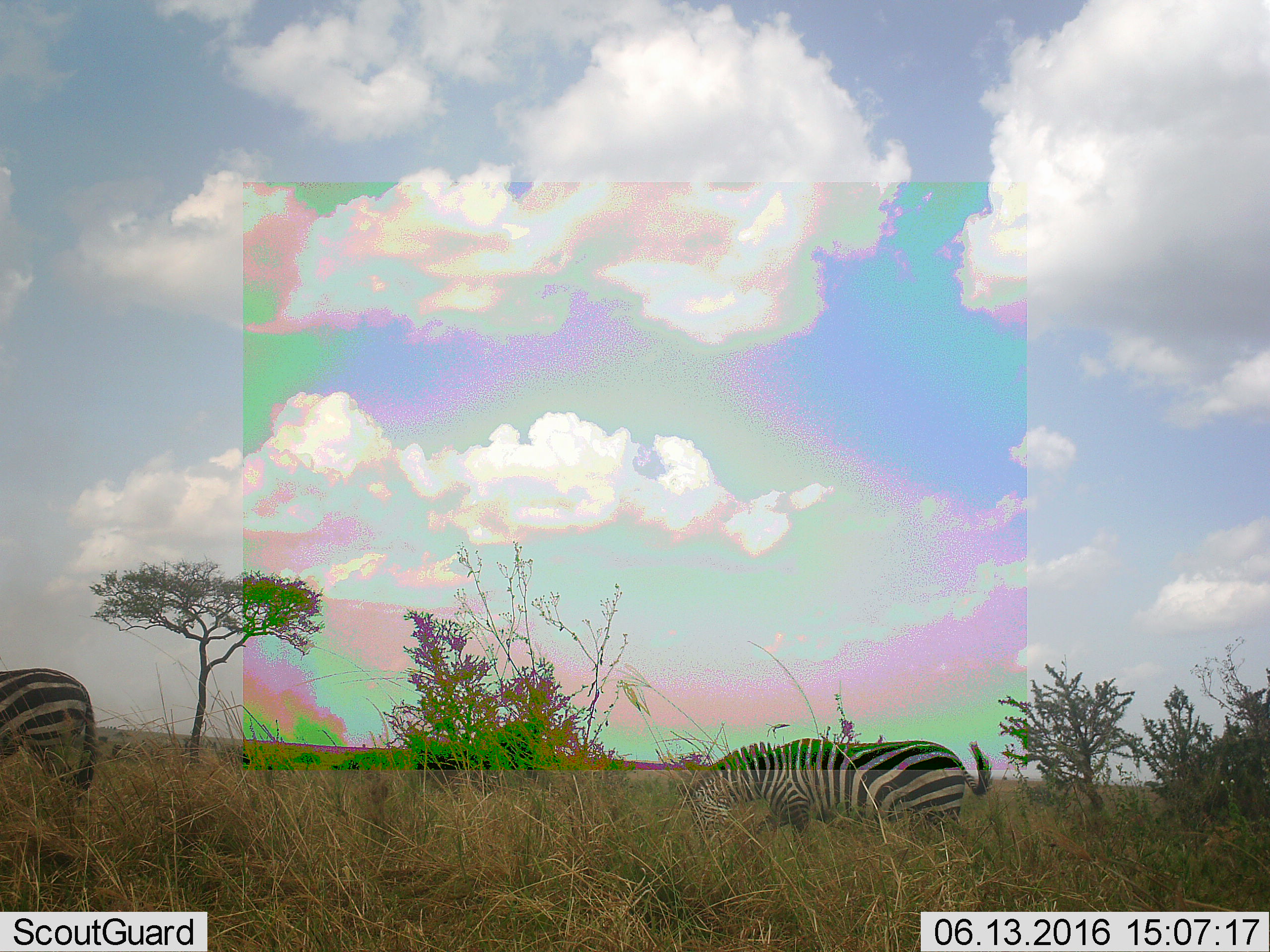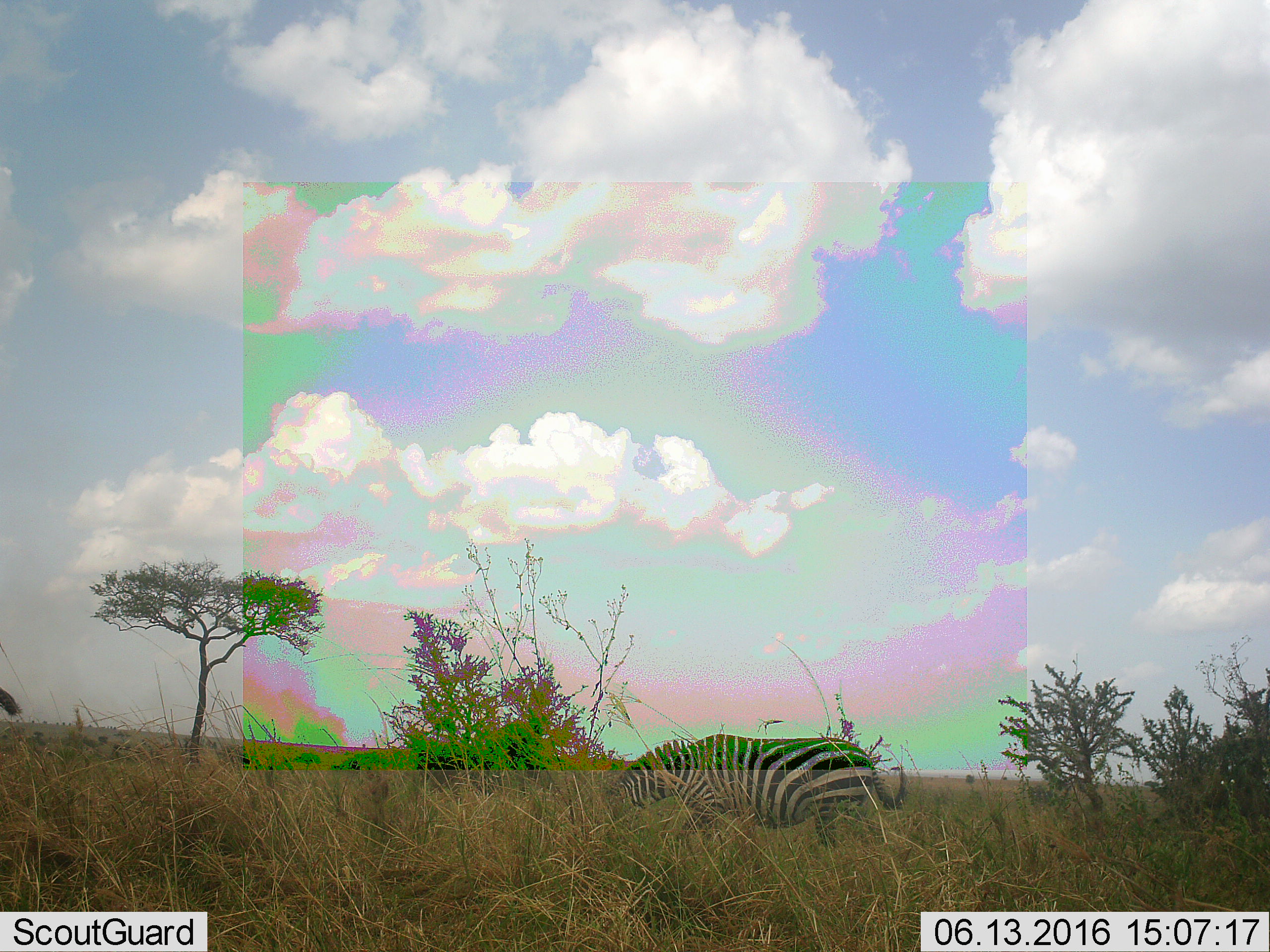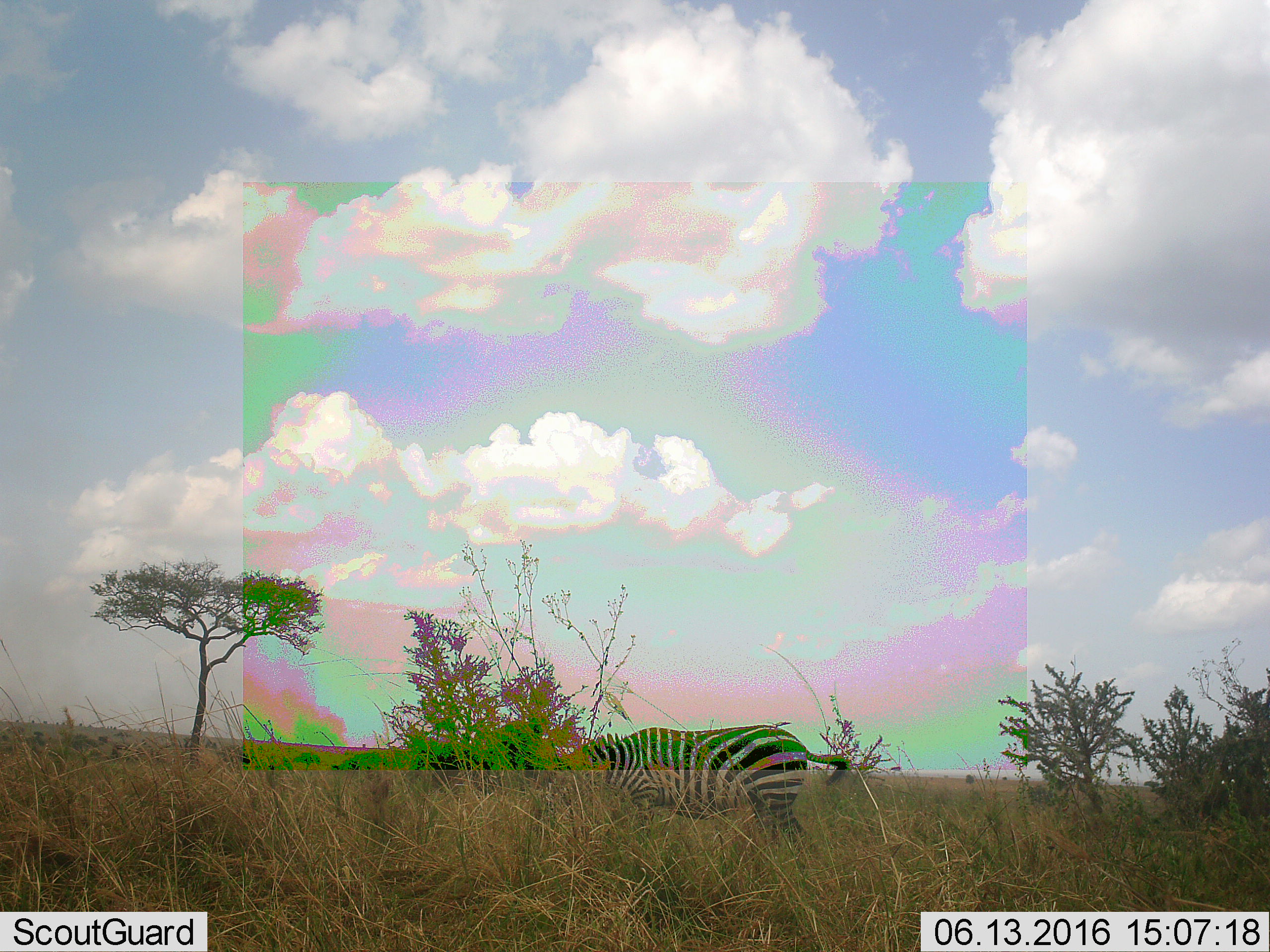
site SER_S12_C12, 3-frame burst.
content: unidentified animal